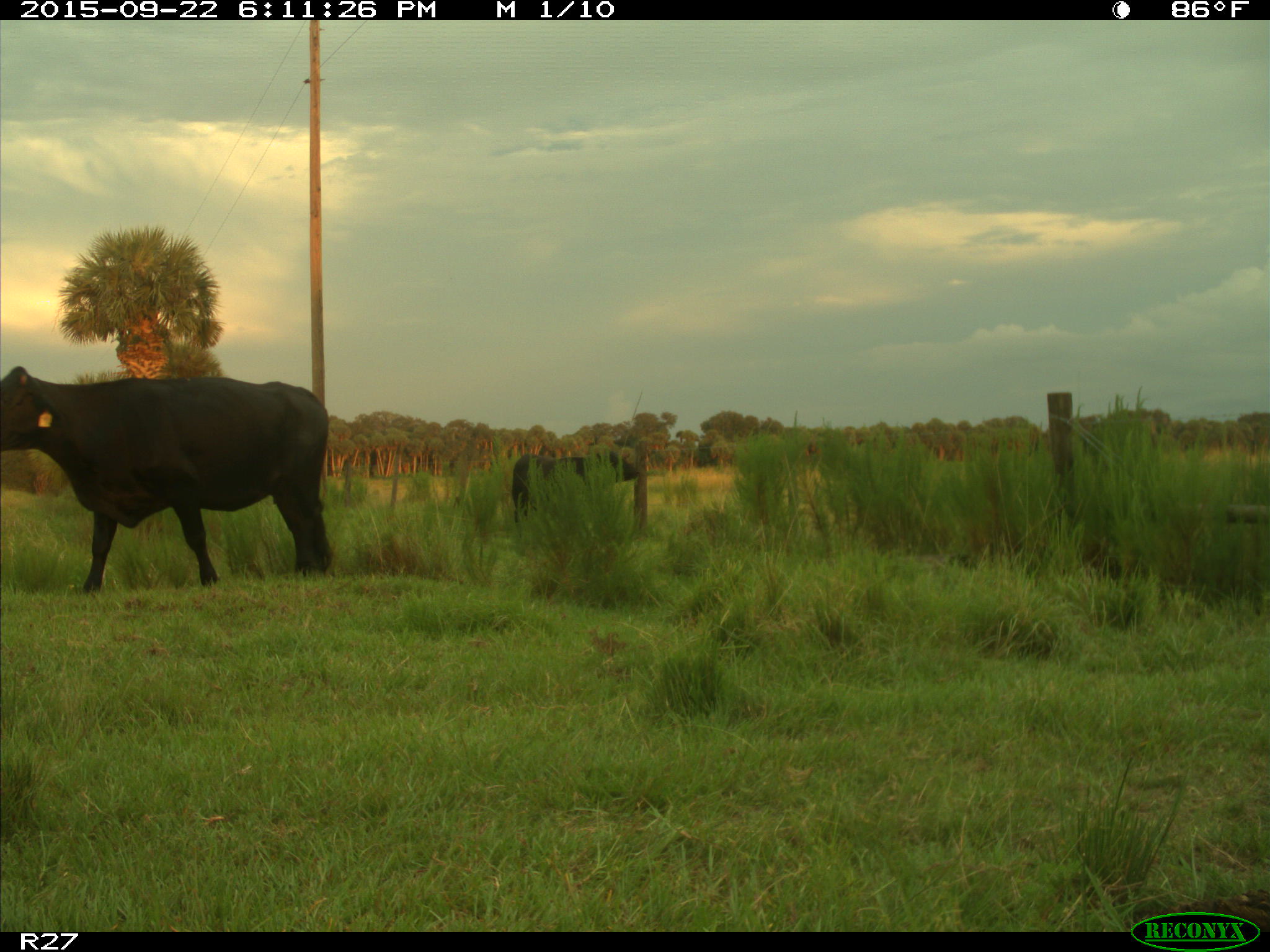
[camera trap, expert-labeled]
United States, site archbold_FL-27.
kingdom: Animalia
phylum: Chordata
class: Mammalia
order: Artiodactyla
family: Bovidae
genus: Bos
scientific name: Bos taurus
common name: domestic cow